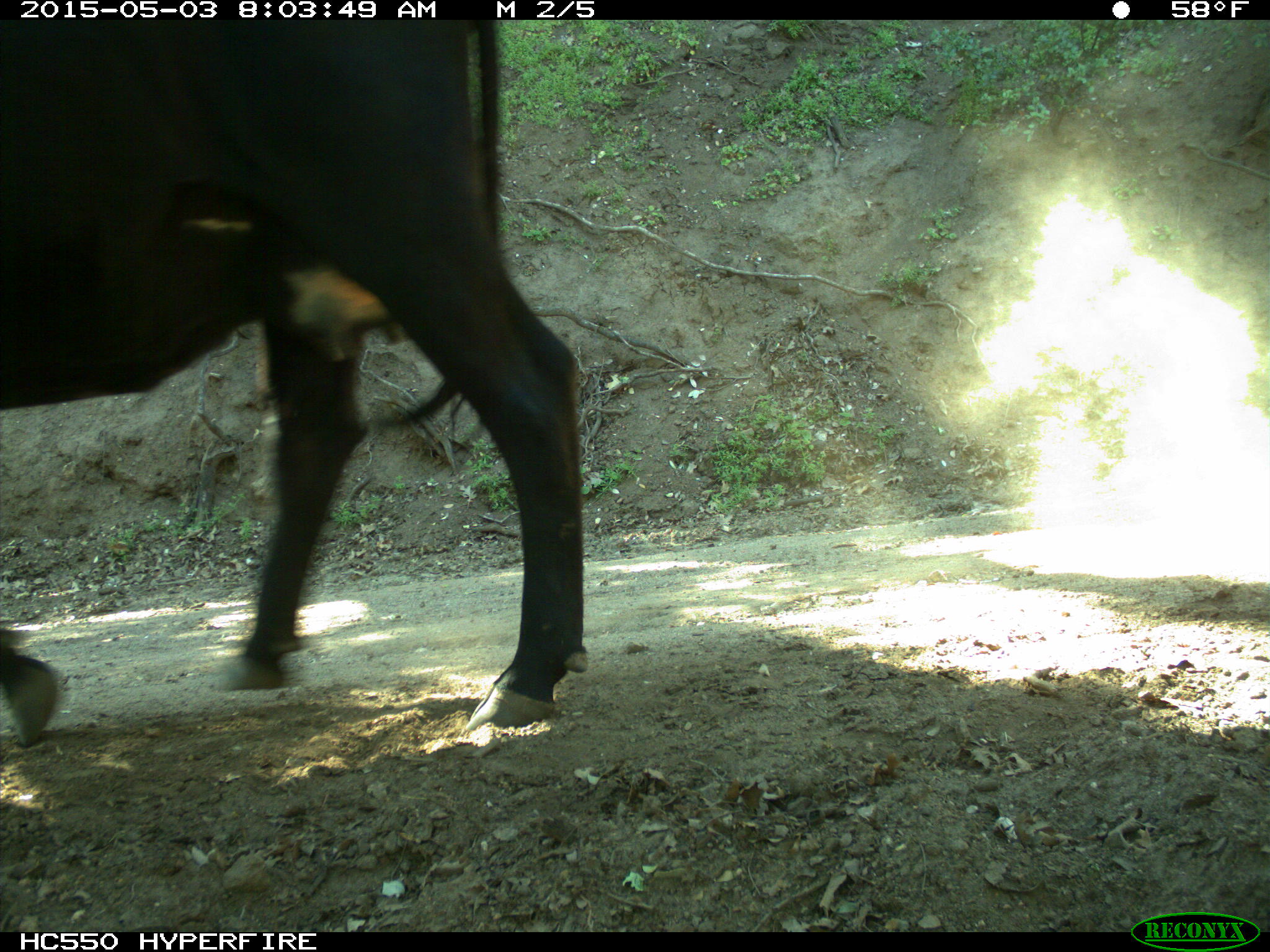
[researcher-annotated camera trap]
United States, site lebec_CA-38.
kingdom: Animalia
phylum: Chordata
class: Mammalia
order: Artiodactyla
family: Bovidae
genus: Bos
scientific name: Bos taurus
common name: domestic cow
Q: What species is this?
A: Bos taurus (domestic cow).